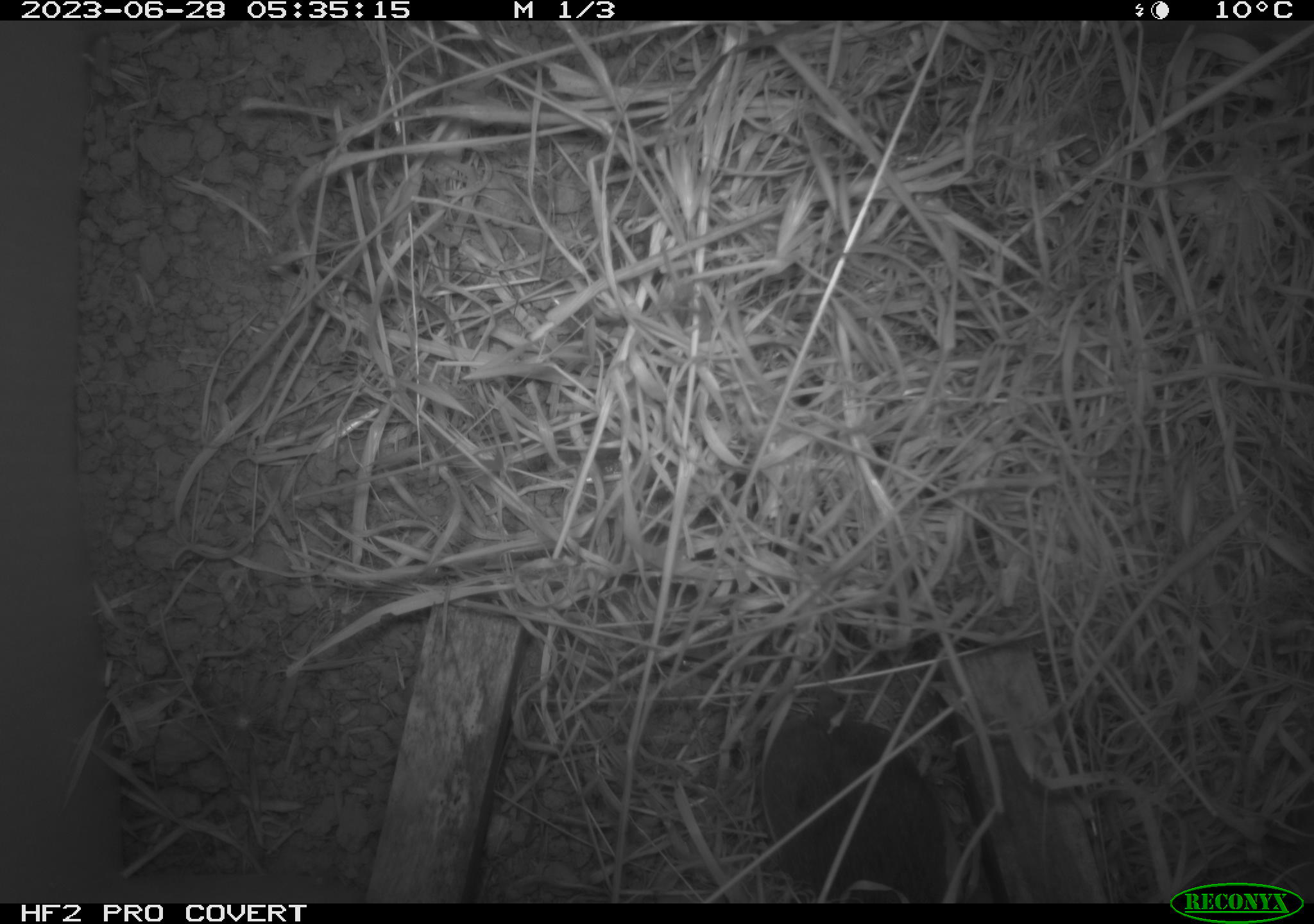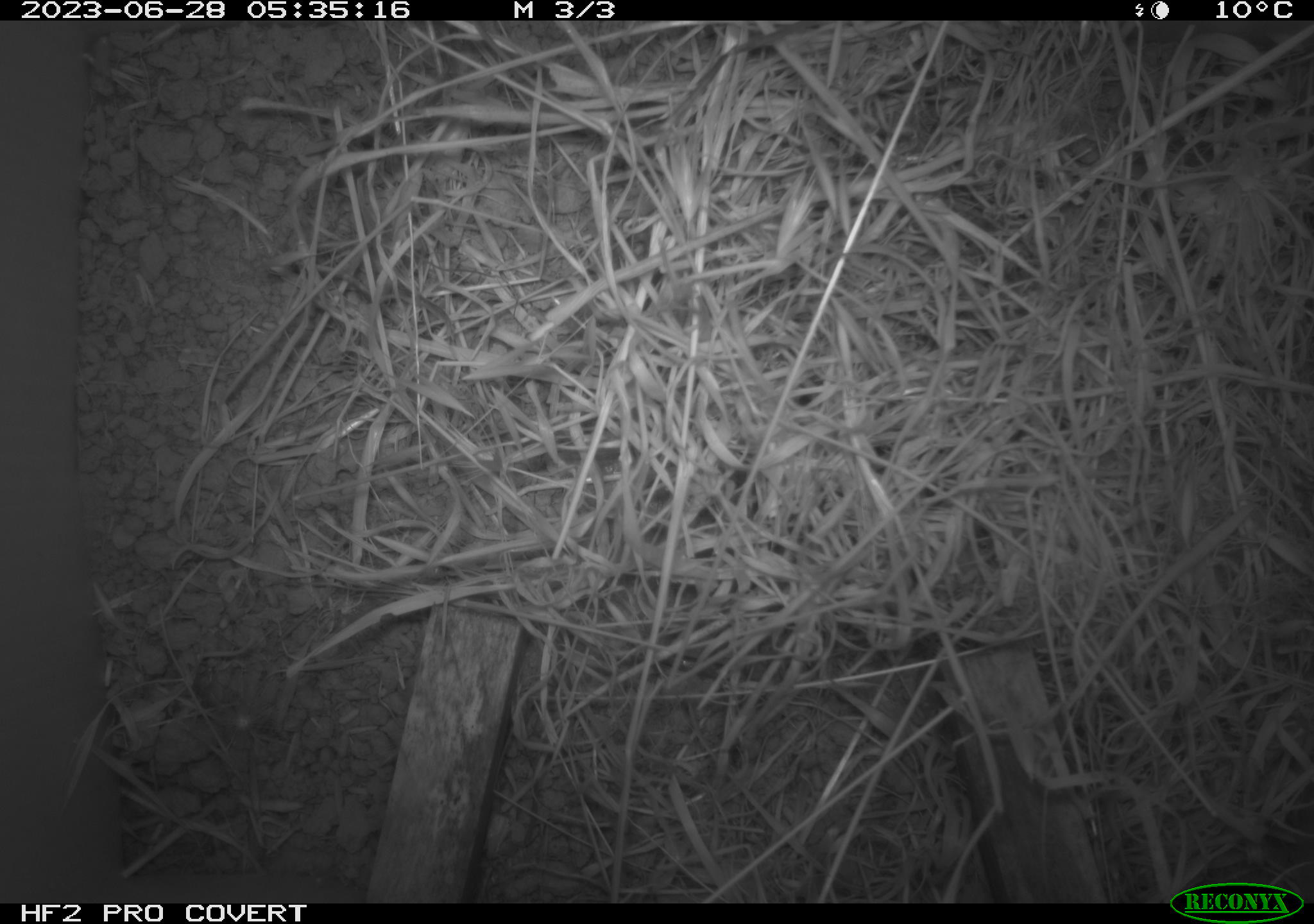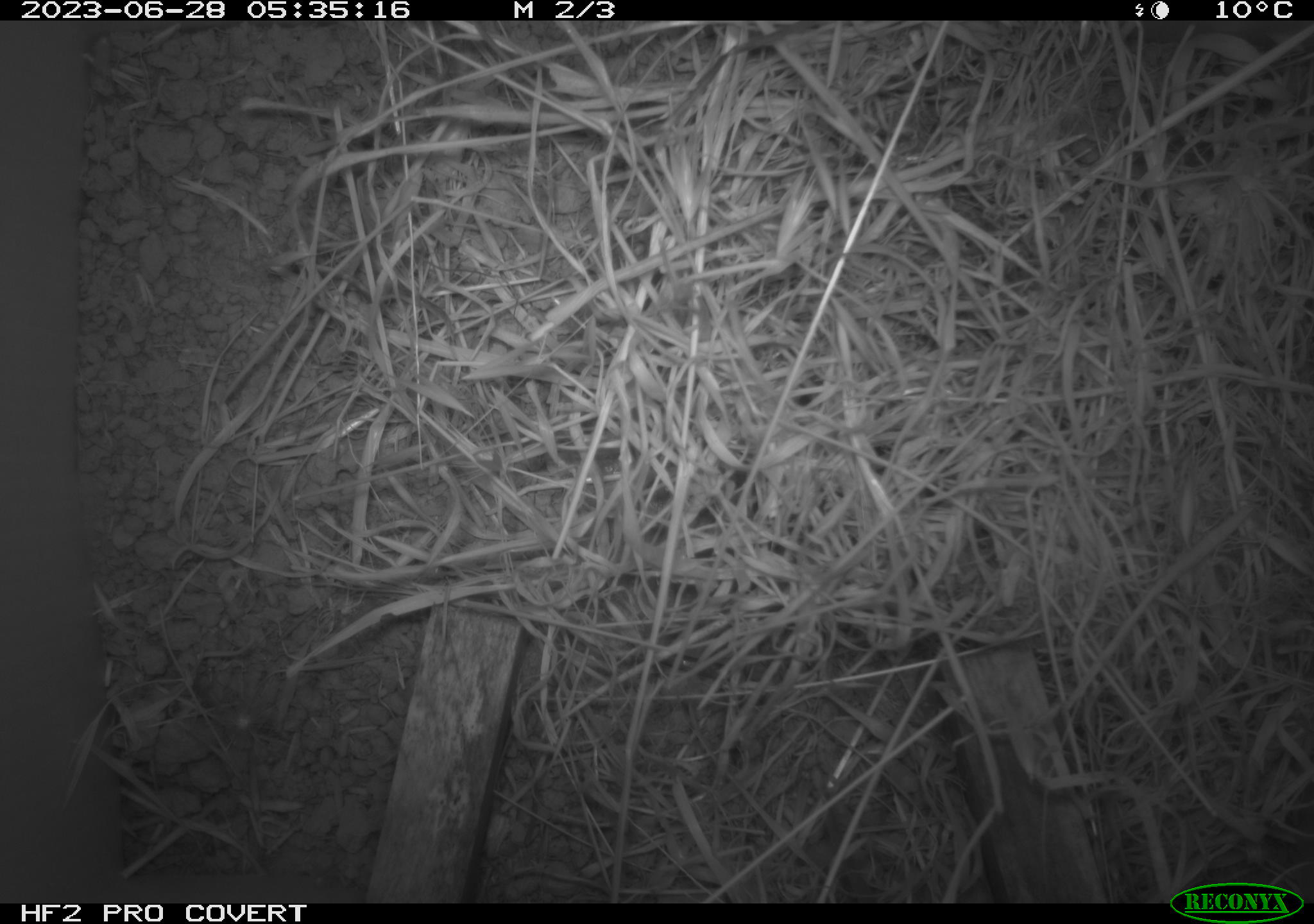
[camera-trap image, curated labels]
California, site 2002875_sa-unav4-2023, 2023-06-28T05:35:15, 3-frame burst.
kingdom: Animalia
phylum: Chordata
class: Mammalia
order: Rodentia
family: Cricetidae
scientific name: Arvicolinae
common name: voles, lemmings, and muskrats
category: arvicolinae subfamily